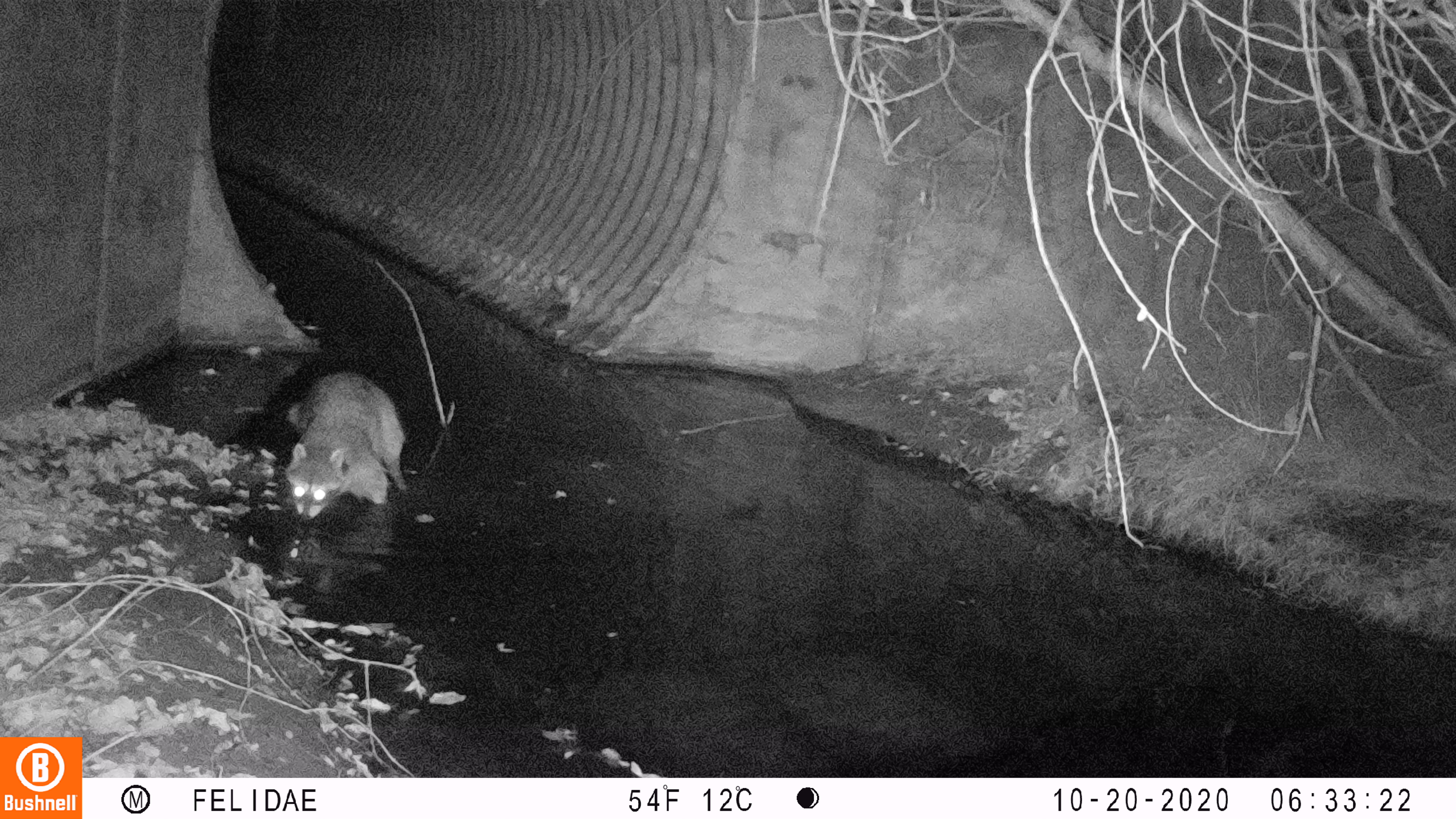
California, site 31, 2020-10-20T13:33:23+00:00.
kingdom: Animalia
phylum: Chordata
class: Mammalia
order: Carnivora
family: Procyonidae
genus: Procyon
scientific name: Procyon lotor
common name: raccoon